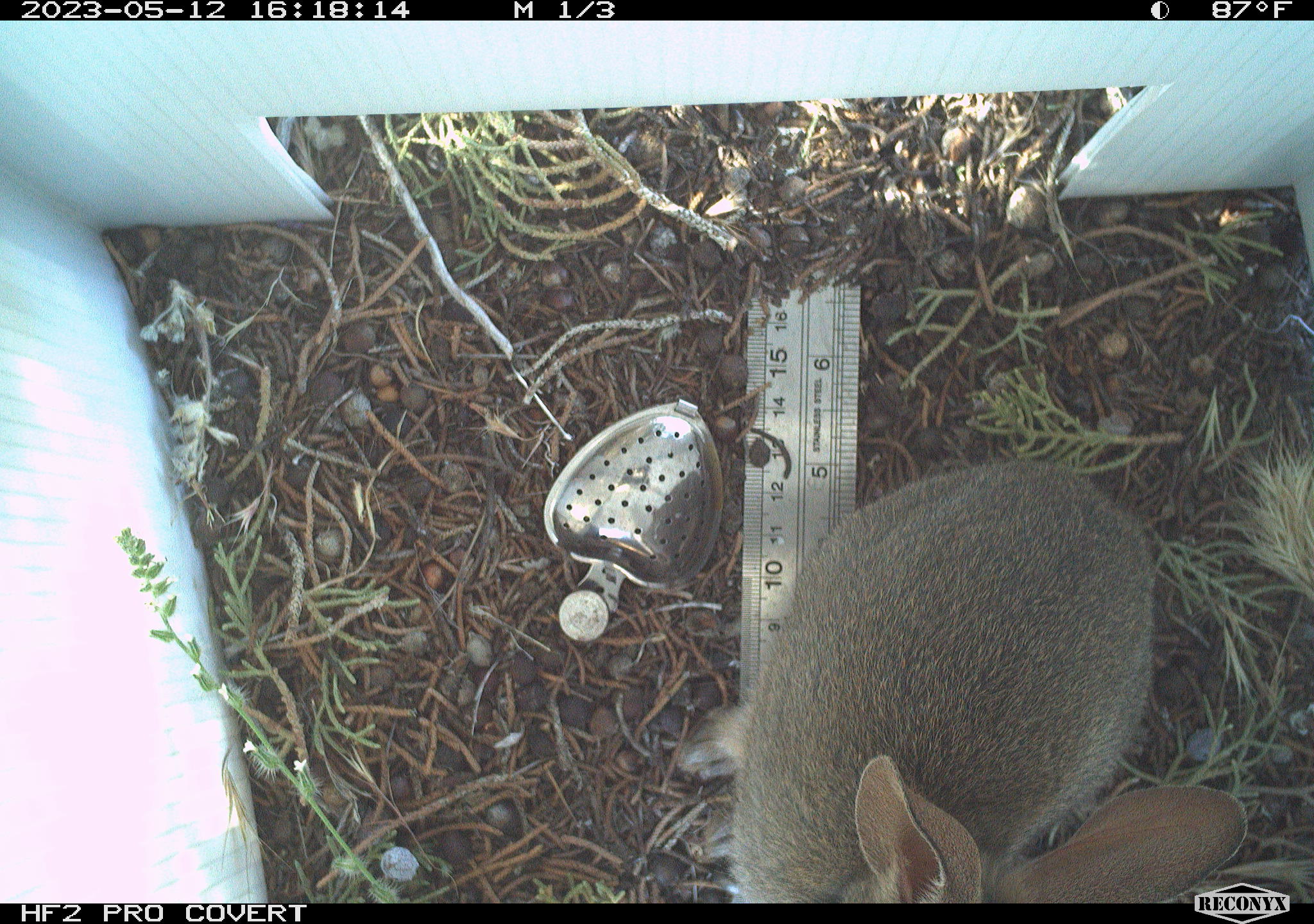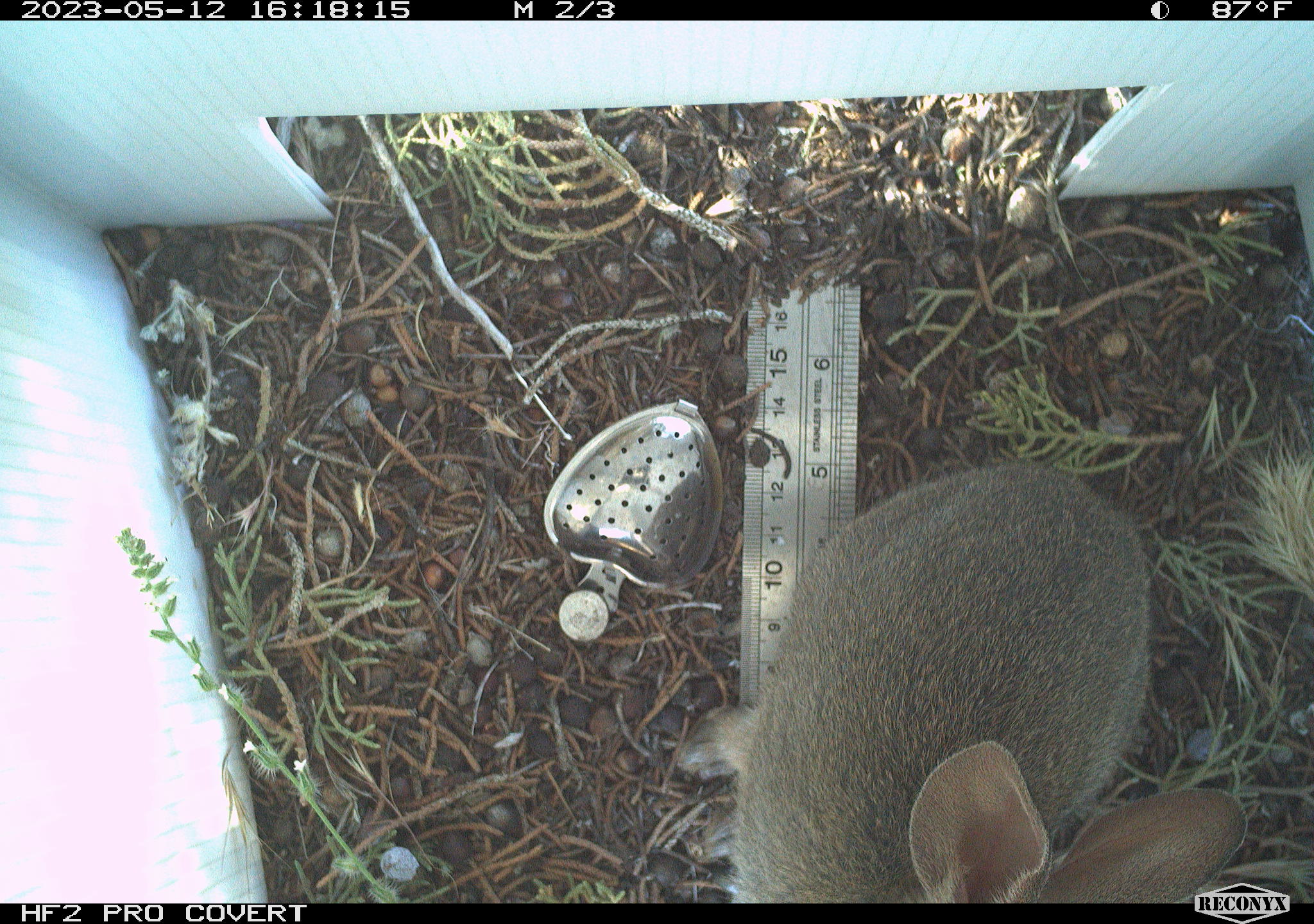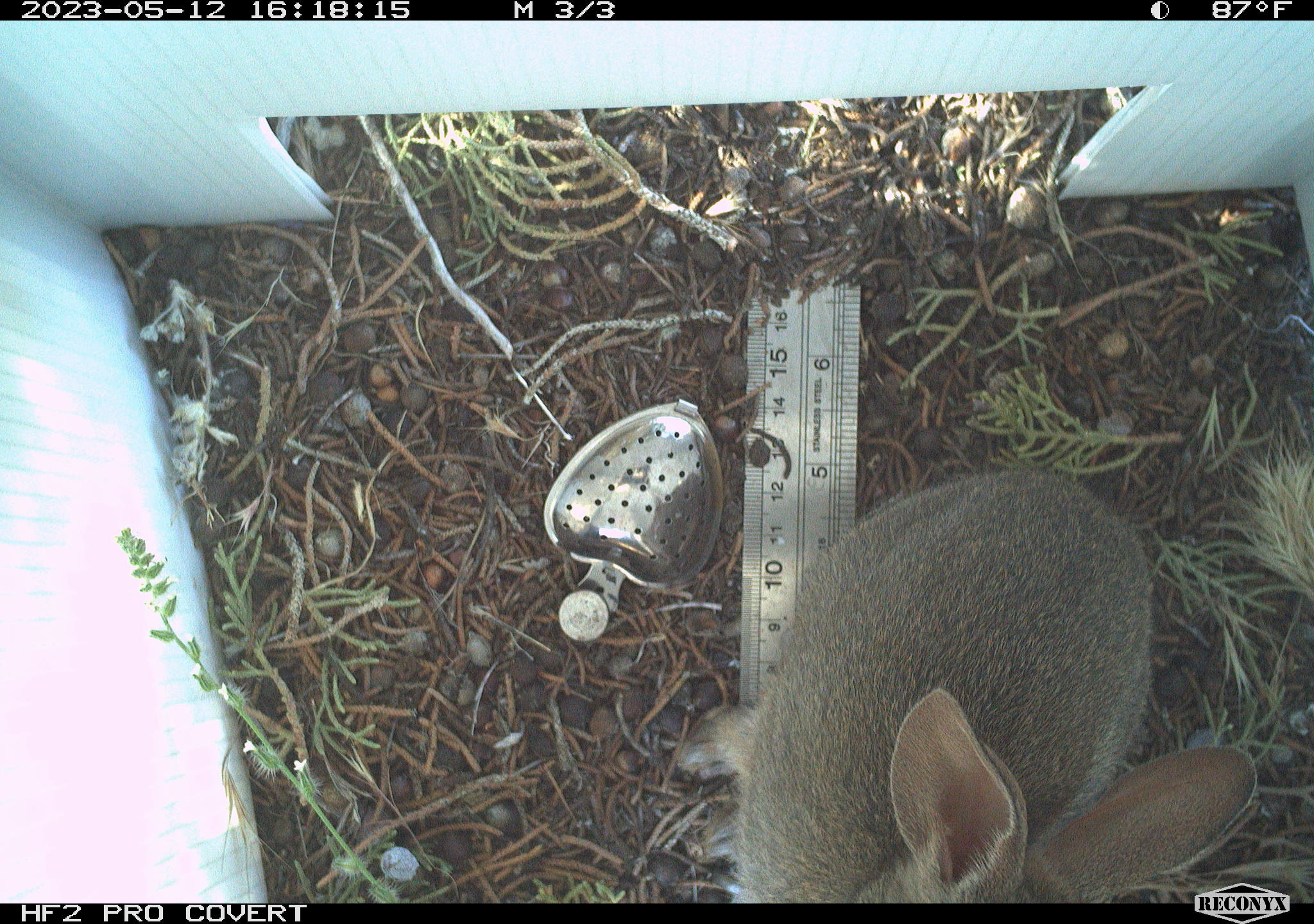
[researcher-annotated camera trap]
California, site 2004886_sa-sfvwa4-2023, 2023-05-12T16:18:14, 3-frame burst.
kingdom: Animalia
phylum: Chordata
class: Mammalia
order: Lagomorpha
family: Leporidae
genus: Sylvilagus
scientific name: Sylvilagus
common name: cottontail rabbits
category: sylvilagus species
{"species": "sylvilagus species (cottontail rabbits) (Sylvilagus)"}